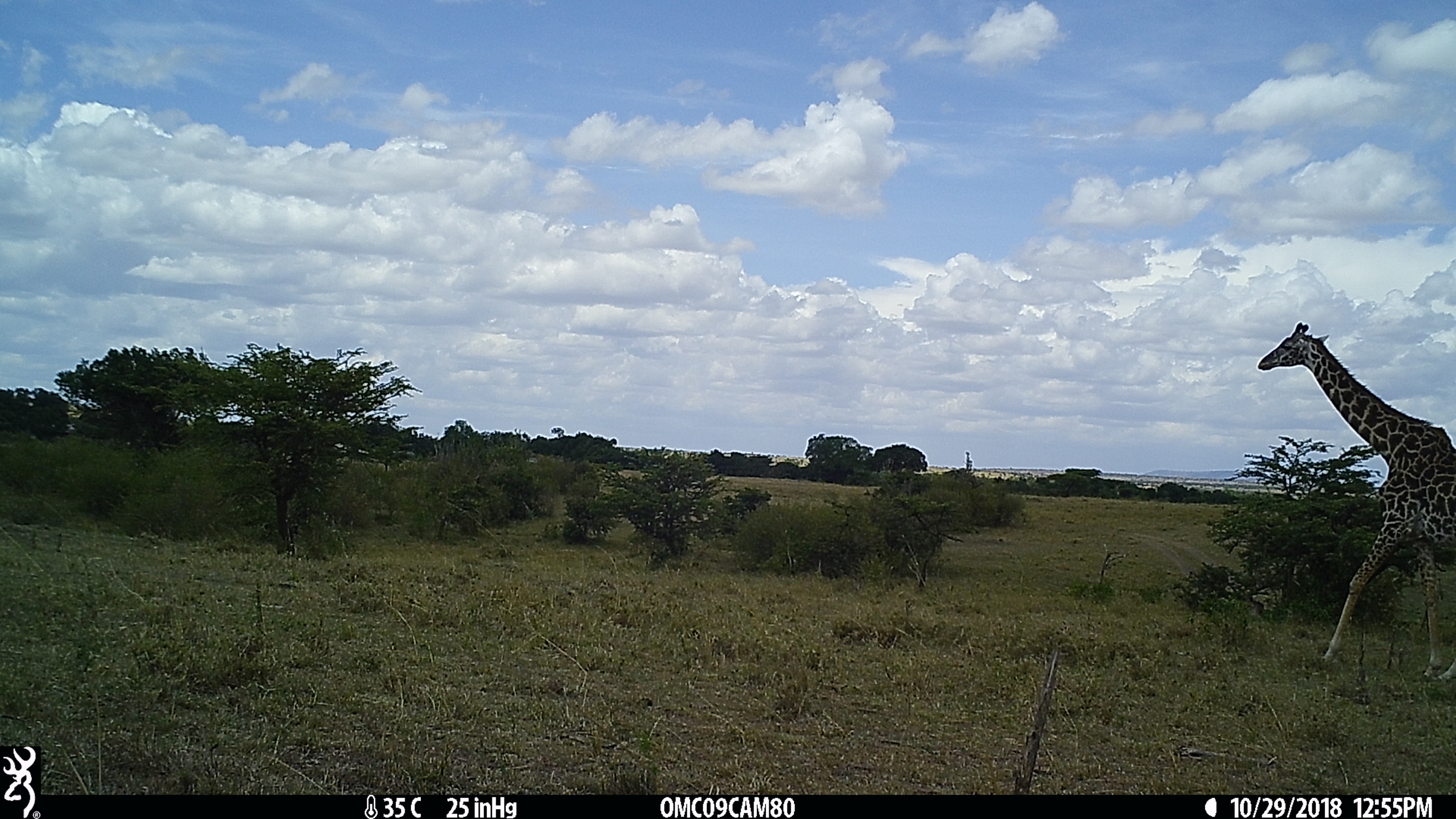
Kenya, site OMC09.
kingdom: Animalia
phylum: Chordata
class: Mammalia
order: Artiodactyla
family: Giraffidae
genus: Giraffa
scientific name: Giraffa camelopardalis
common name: northern giraffe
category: giraffe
Giraffe (northern giraffe) (Giraffa camelopardalis).